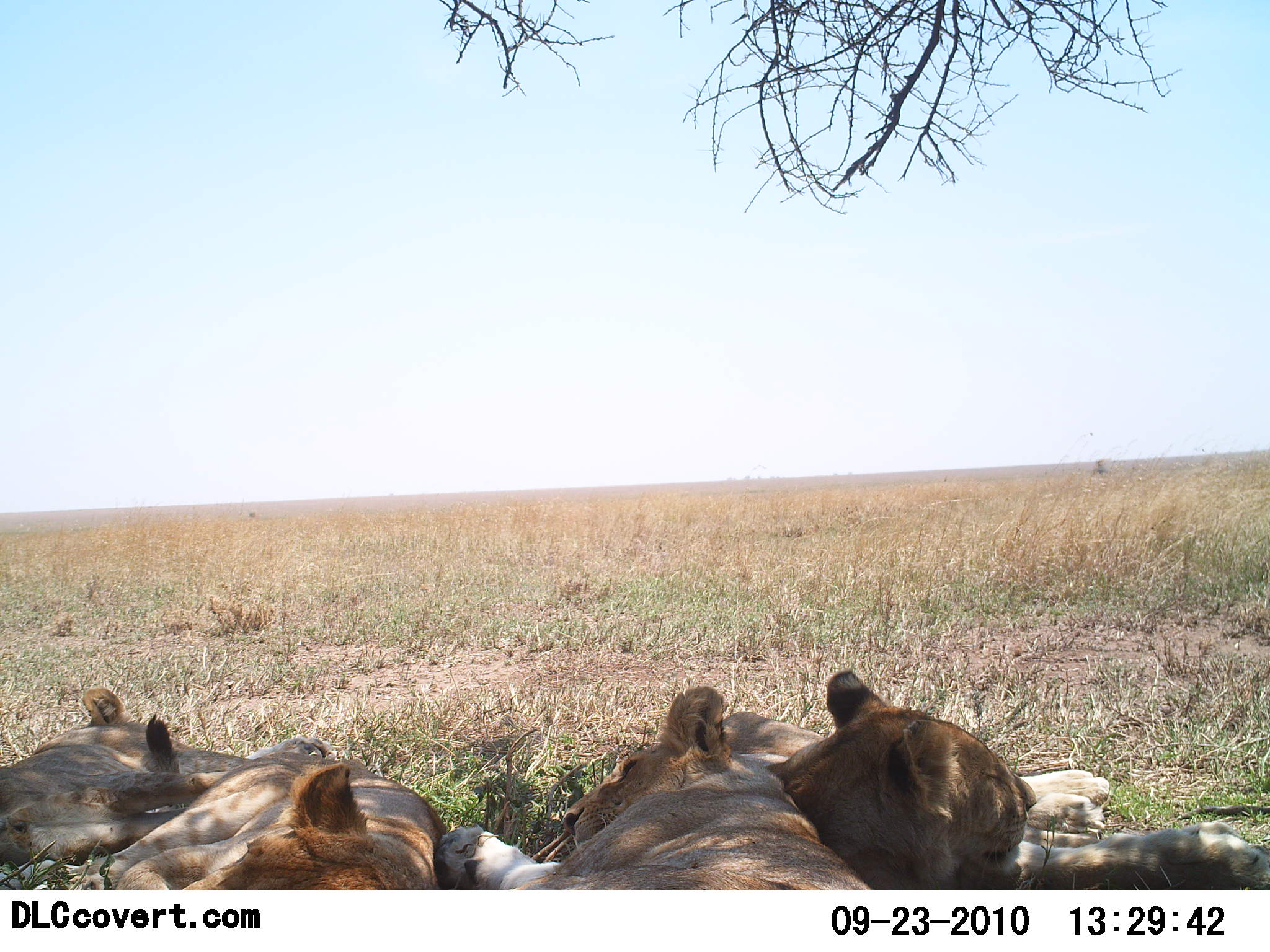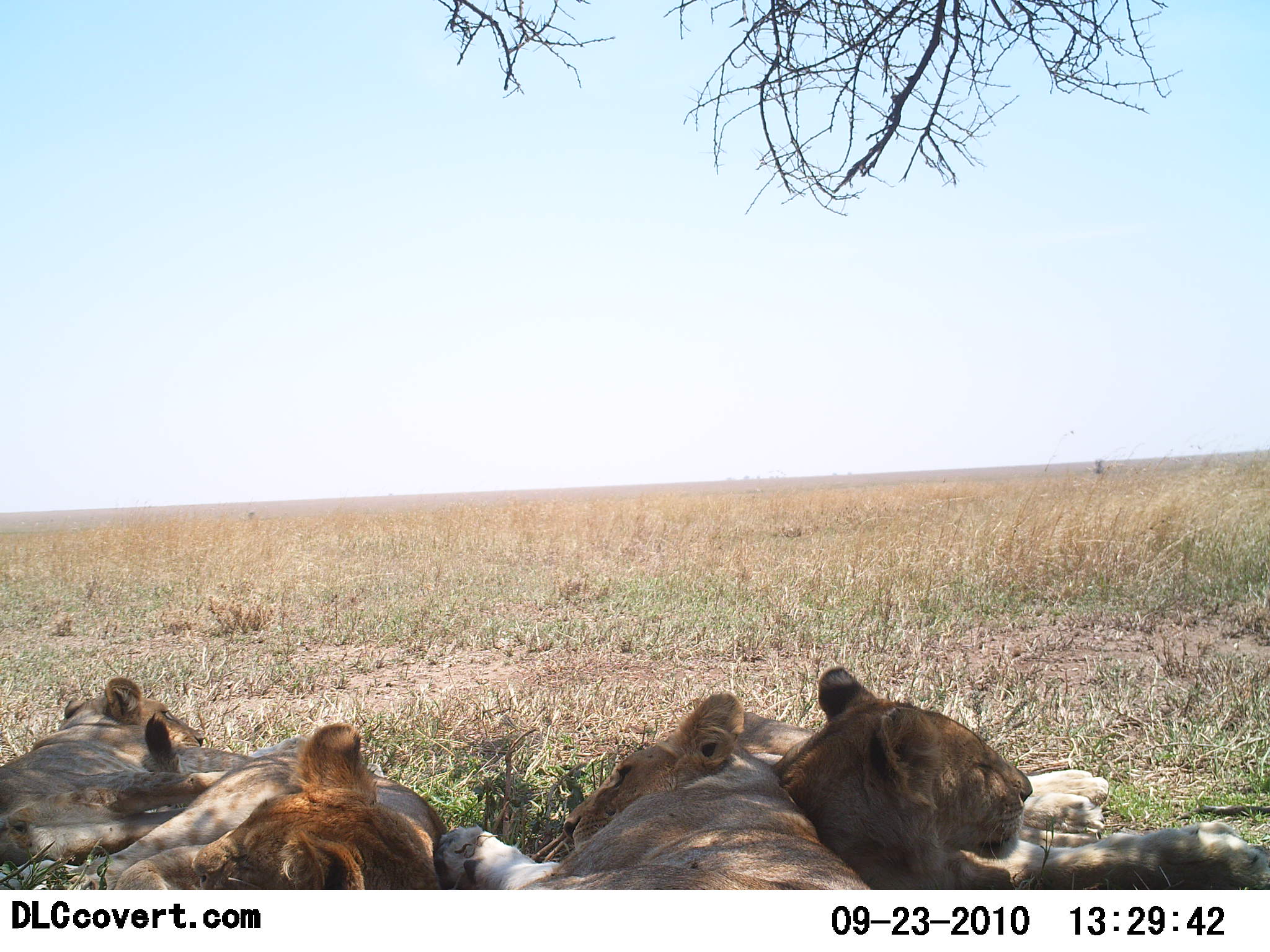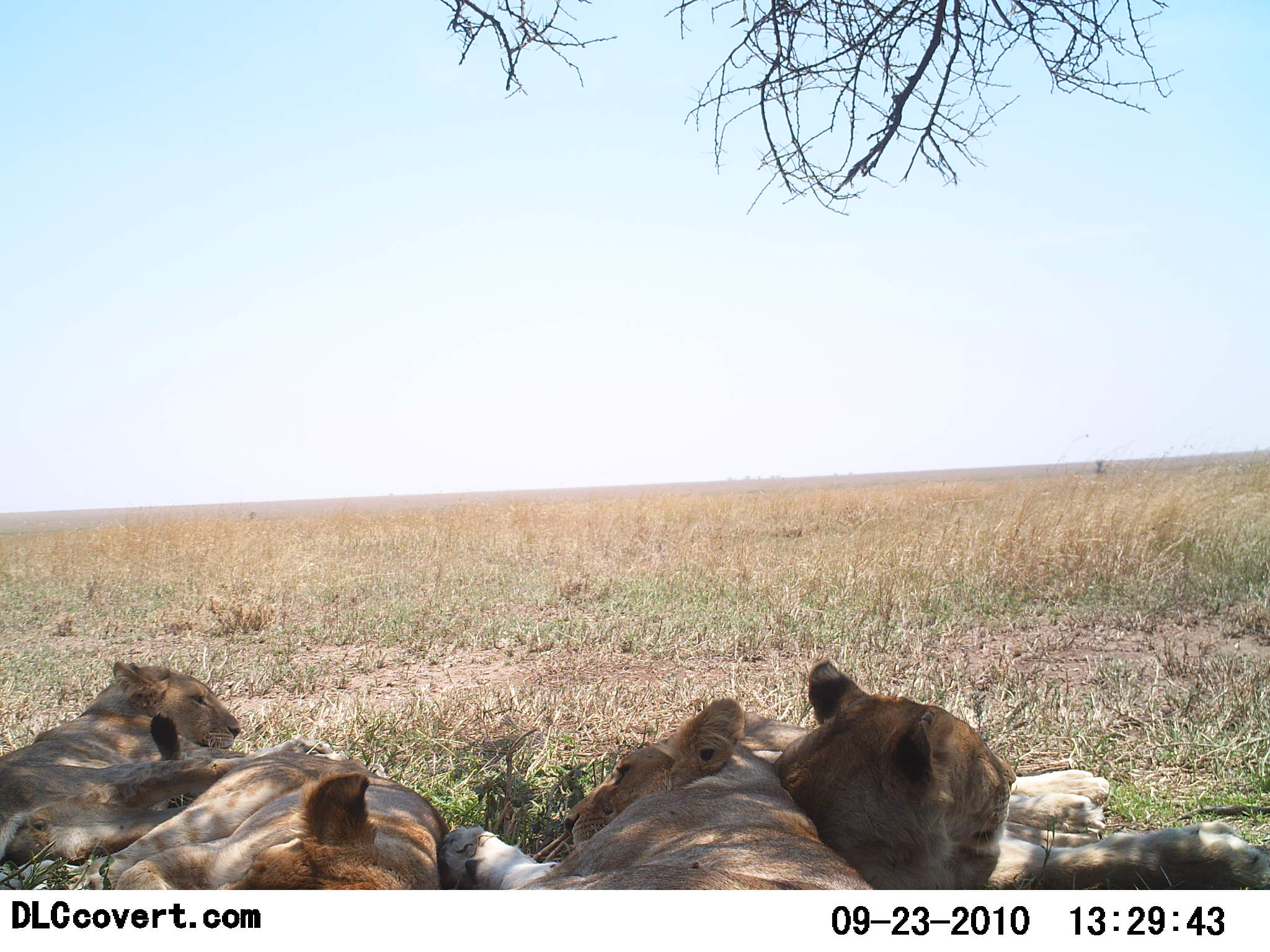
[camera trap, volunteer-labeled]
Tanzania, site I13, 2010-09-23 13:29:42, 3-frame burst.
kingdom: Animalia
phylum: Chordata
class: Mammalia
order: Carnivora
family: Felidae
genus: Panthera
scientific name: Panthera leo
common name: lion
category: lionfemale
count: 4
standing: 0%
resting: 100%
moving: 0%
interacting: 6%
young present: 12%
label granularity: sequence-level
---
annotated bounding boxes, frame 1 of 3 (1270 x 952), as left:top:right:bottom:
animal: 723:668:1270:890; 436:683:879:889; 0:689:329:866; 36:751:451:890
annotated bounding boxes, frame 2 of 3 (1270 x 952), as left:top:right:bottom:
animal: 768:660:1270:891; 436:691:875:892; 66:723:447:890; 0:676:228:864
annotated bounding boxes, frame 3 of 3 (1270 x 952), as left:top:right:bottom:
animal: 742:657:1270:891; 438:695:877:890; 0:660:343:868; 70:750:453:891